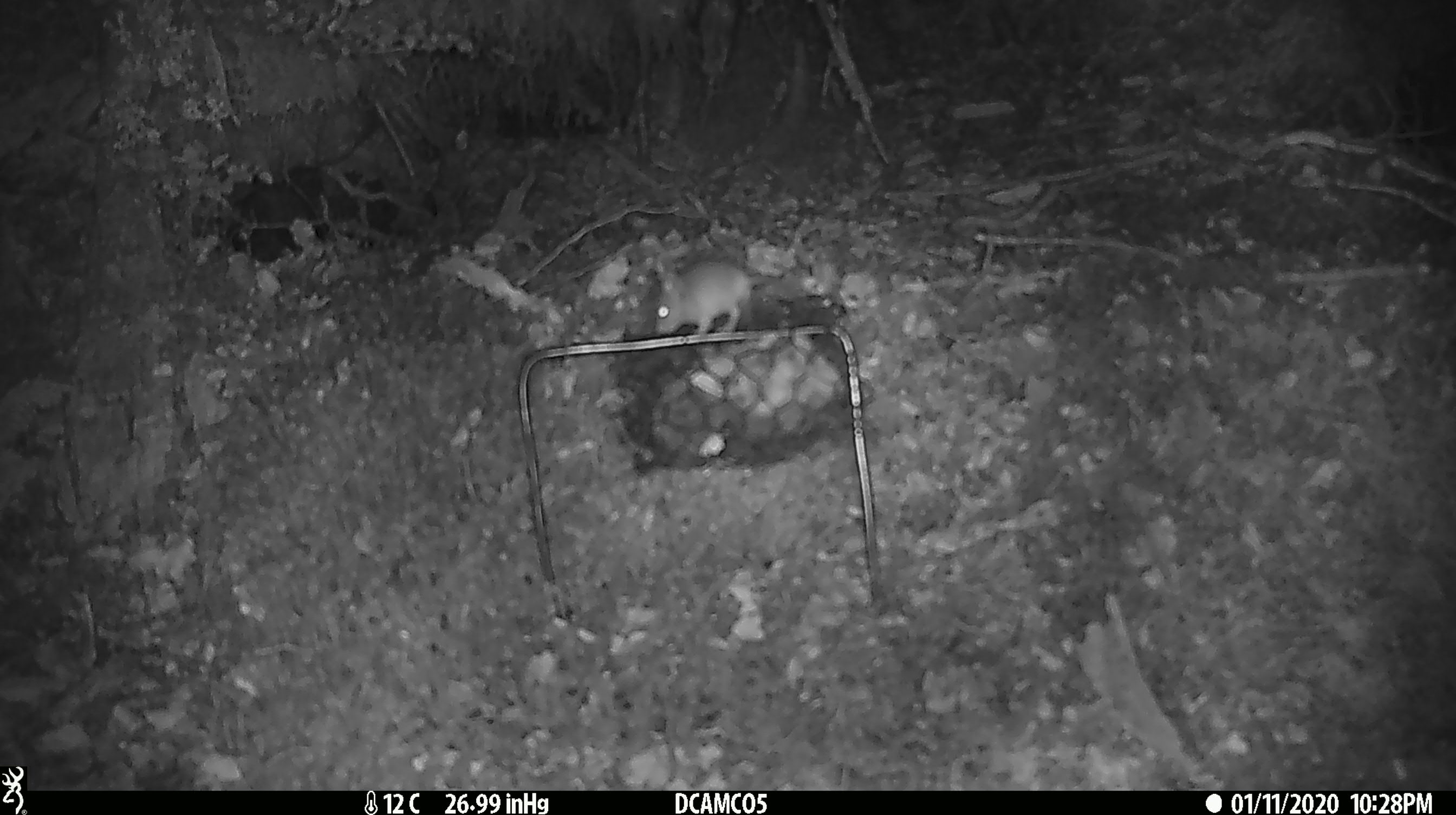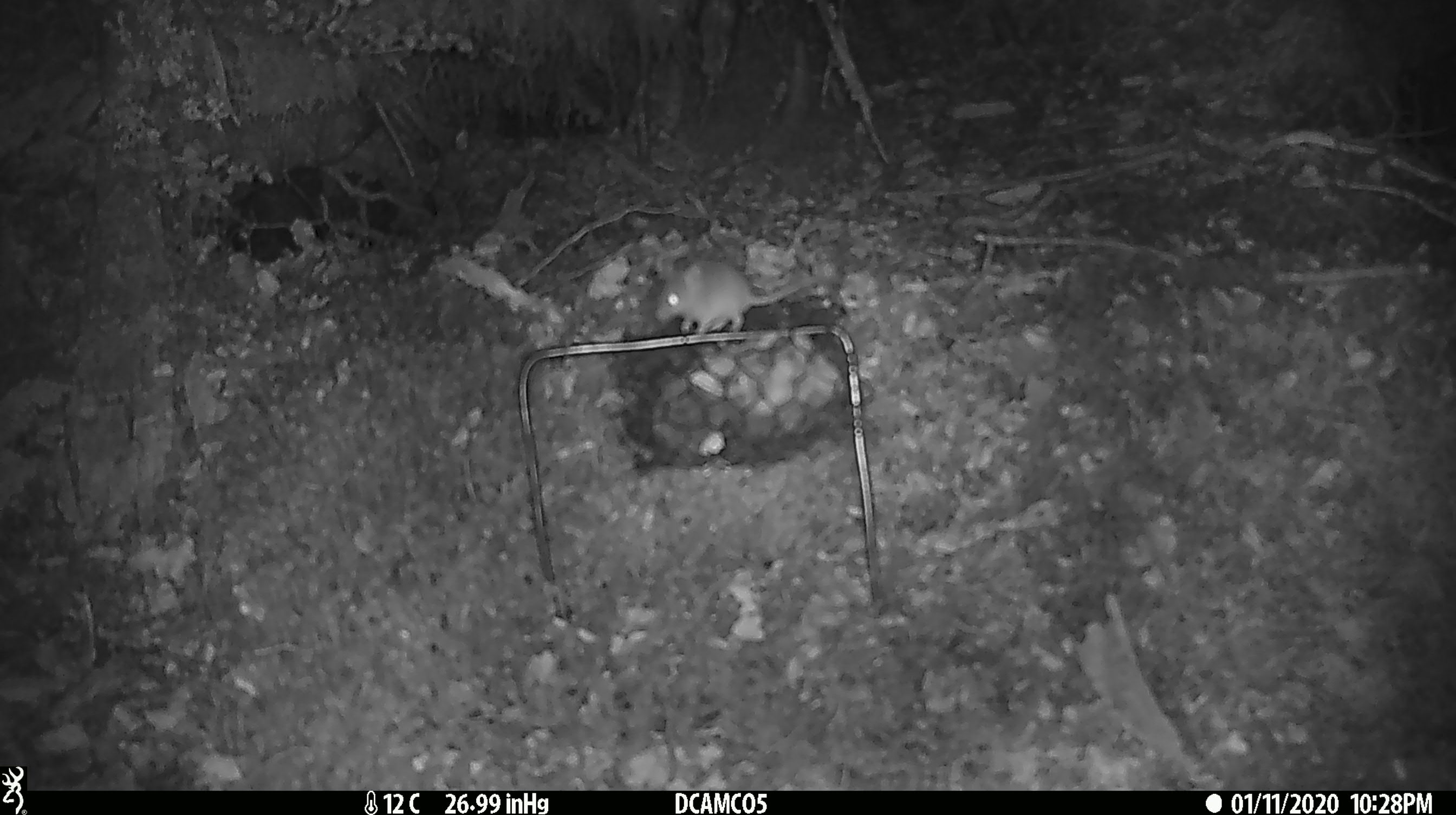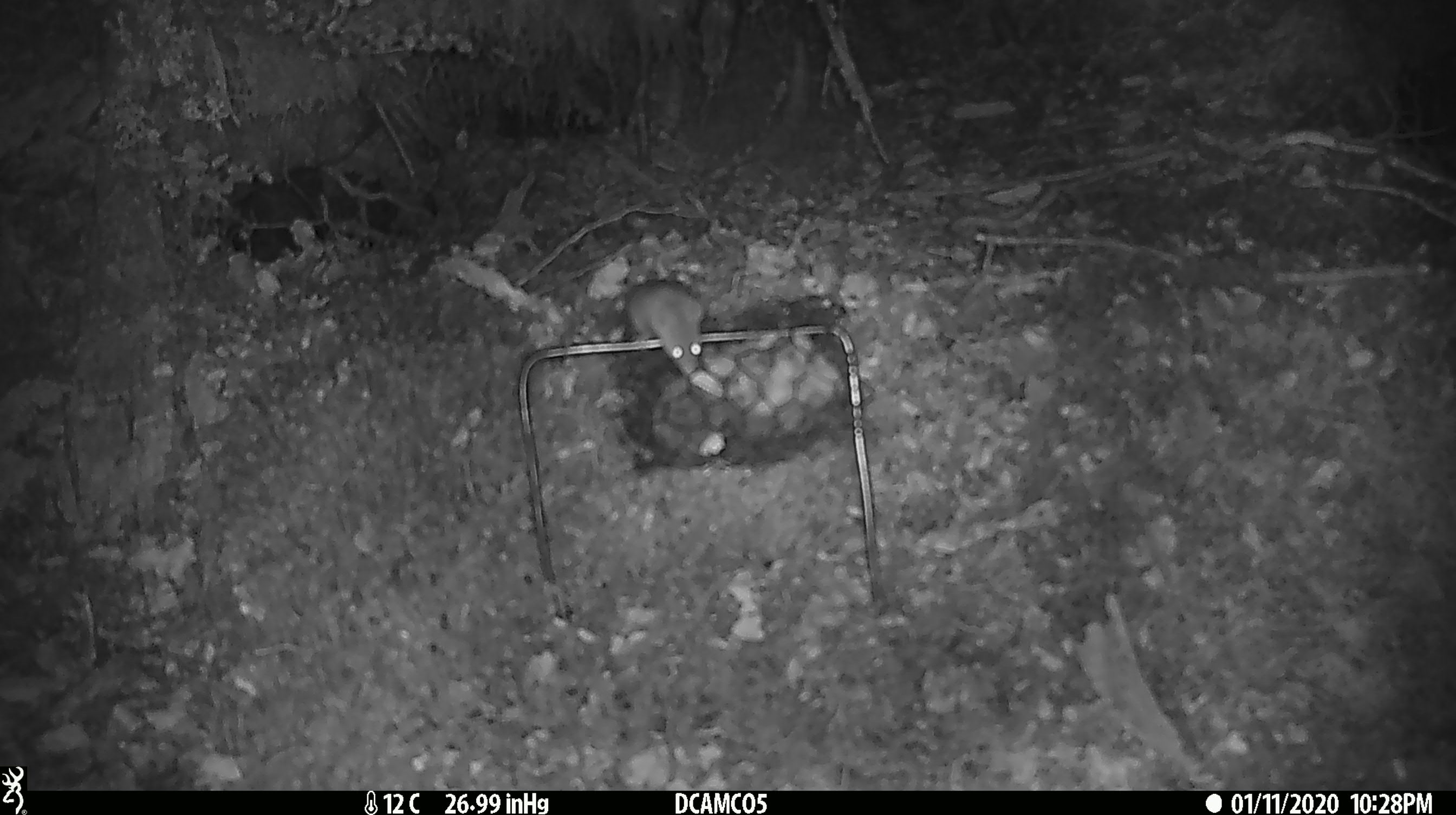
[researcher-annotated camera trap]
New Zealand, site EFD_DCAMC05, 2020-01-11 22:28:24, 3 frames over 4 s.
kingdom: Animalia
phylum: Chordata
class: Mammalia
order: Rodentia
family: Muridae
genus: Mus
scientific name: Mus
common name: mouse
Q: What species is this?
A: Mouse (Mus).